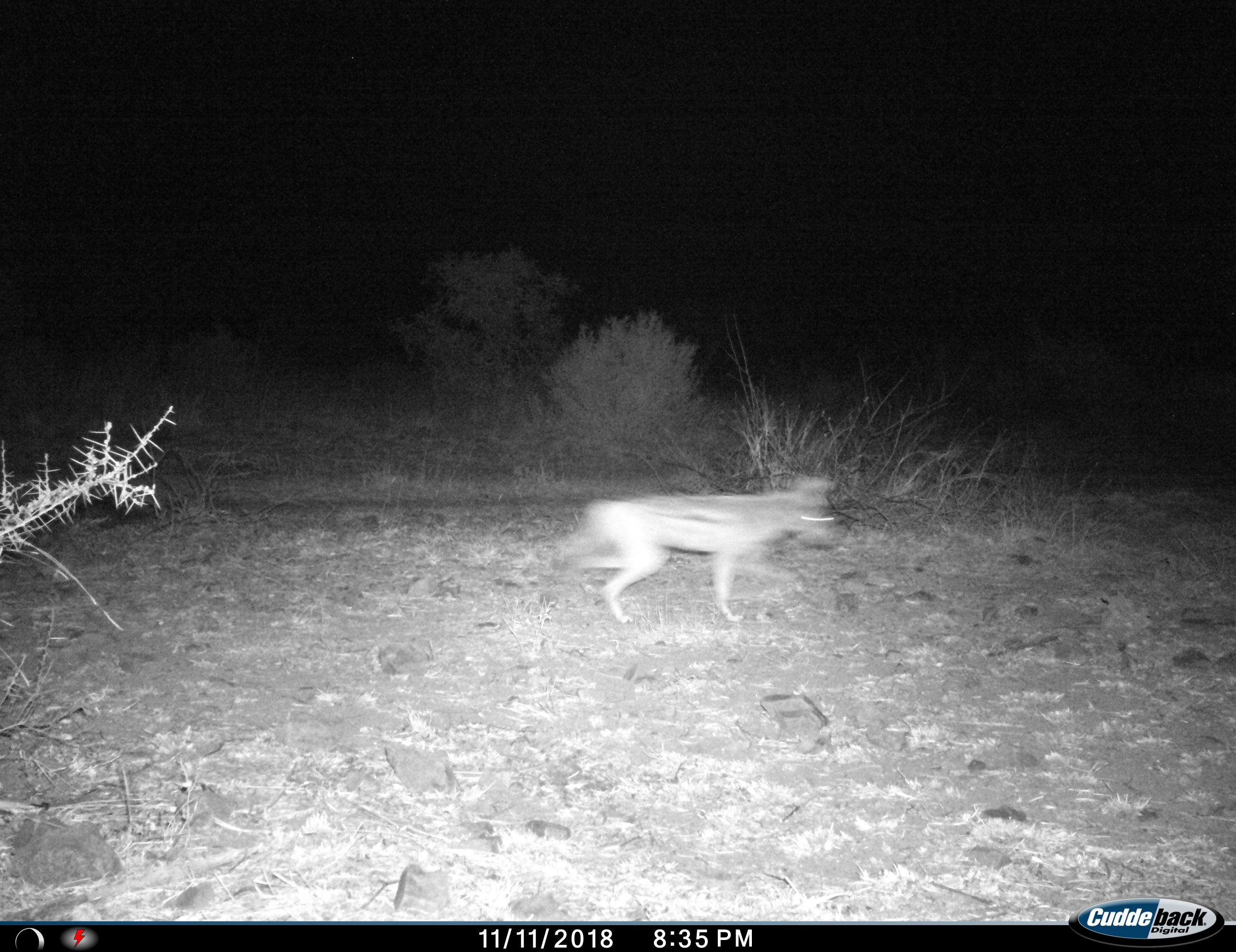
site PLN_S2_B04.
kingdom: Animalia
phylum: Chordata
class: Mammalia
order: Carnivora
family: Canidae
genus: Lupulella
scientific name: Lupulella mesomelas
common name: black-backed jackal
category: jackalblackbacked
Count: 1.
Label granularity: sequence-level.